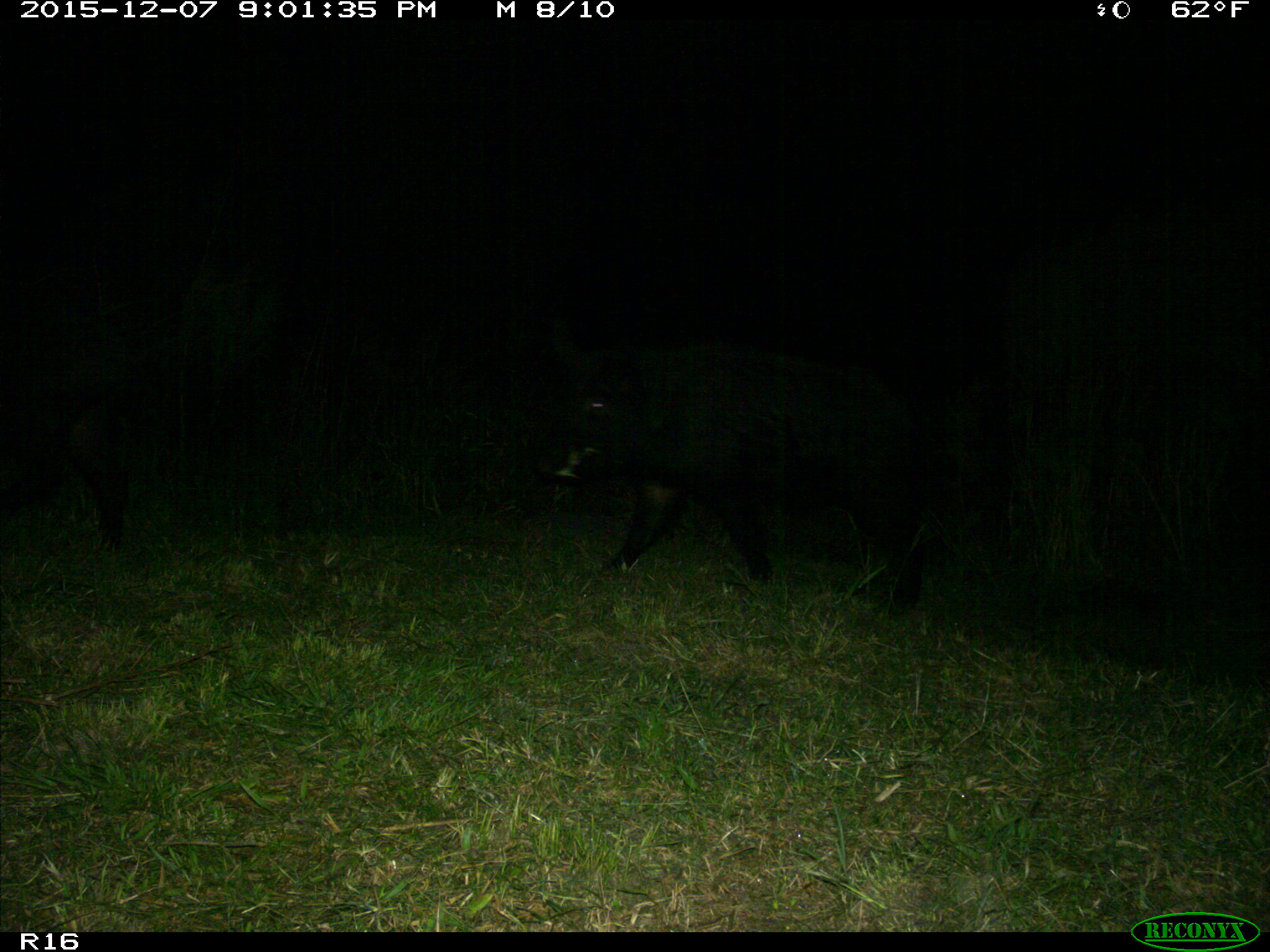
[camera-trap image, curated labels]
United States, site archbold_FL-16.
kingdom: Animalia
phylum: Chordata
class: Mammalia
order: Artiodactyla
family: Suidae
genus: Sus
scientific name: Sus scrofa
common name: wild boar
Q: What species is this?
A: Sus scrofa (wild boar).